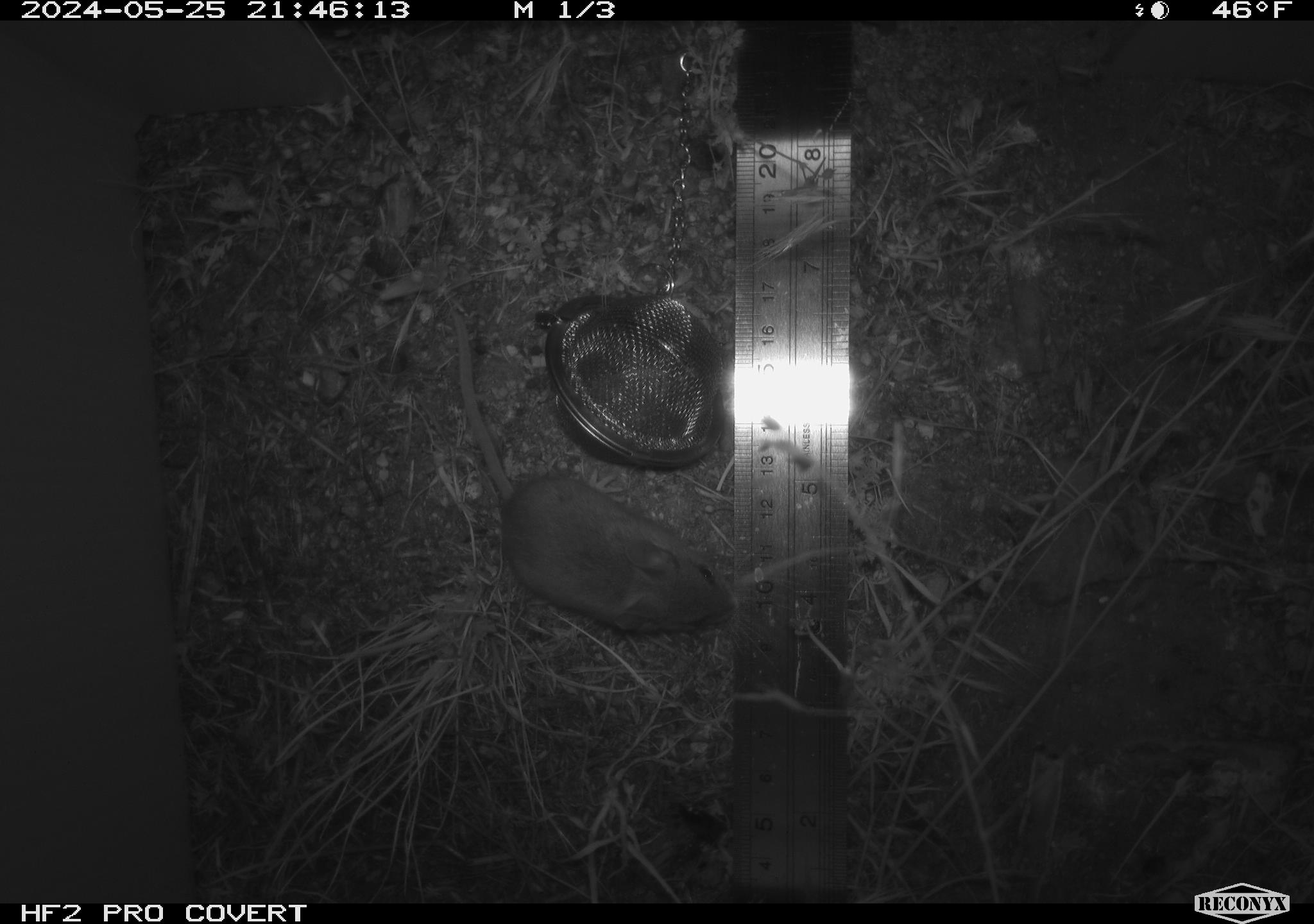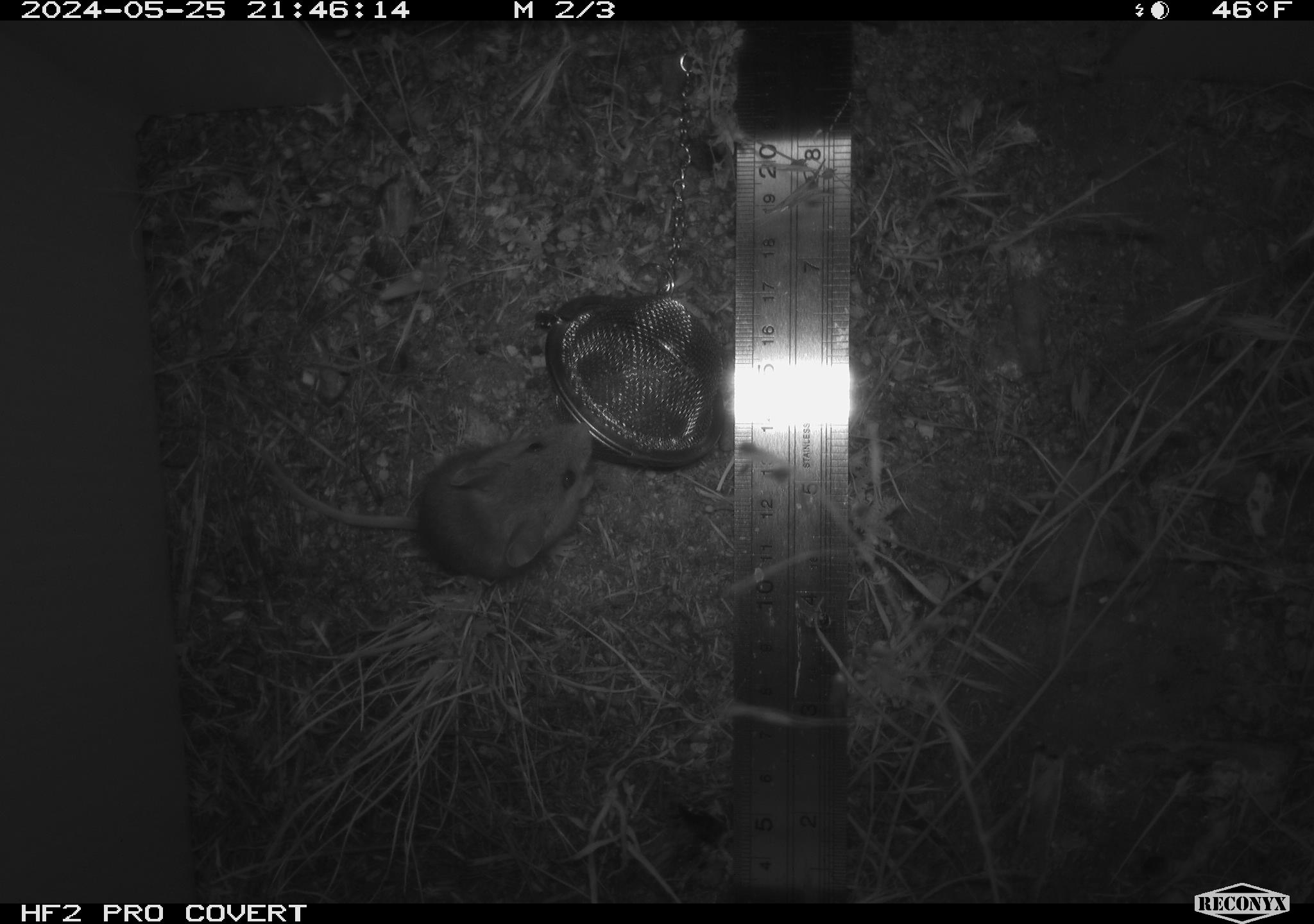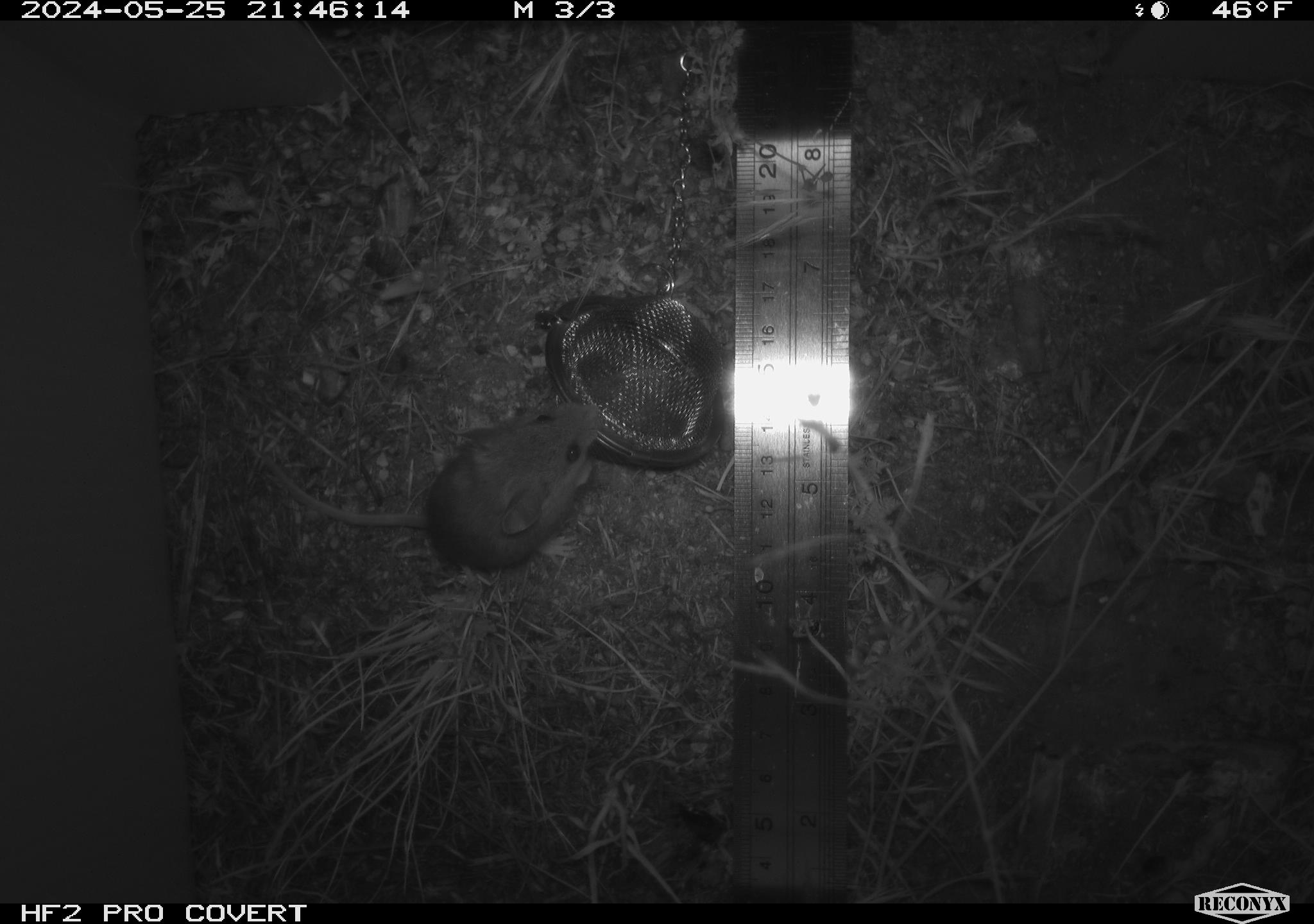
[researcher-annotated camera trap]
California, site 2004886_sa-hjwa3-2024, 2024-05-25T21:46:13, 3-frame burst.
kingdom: Animalia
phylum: Chordata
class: Mammalia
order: Rodentia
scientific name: Rodentia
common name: rodent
Rodent (Rodentia).